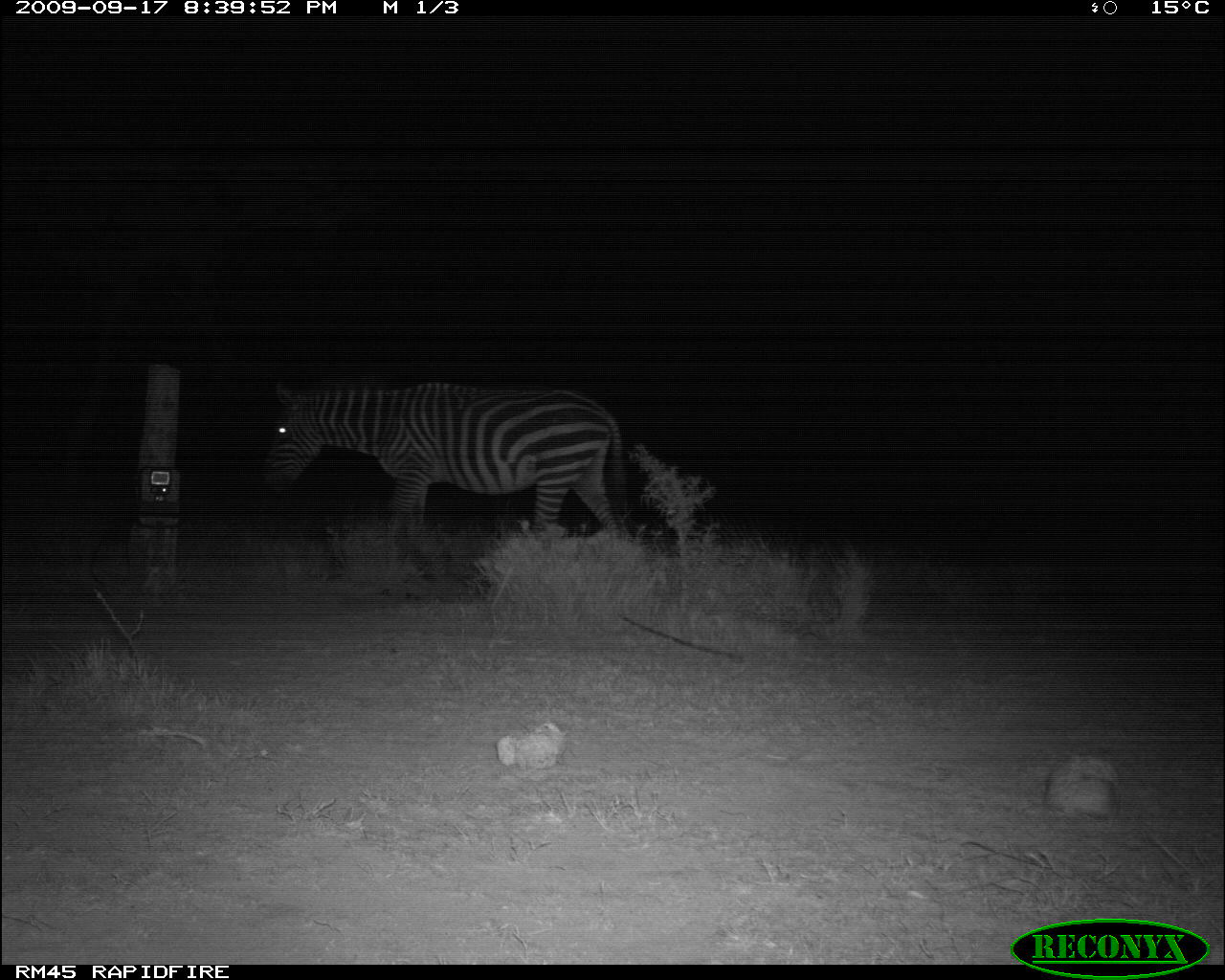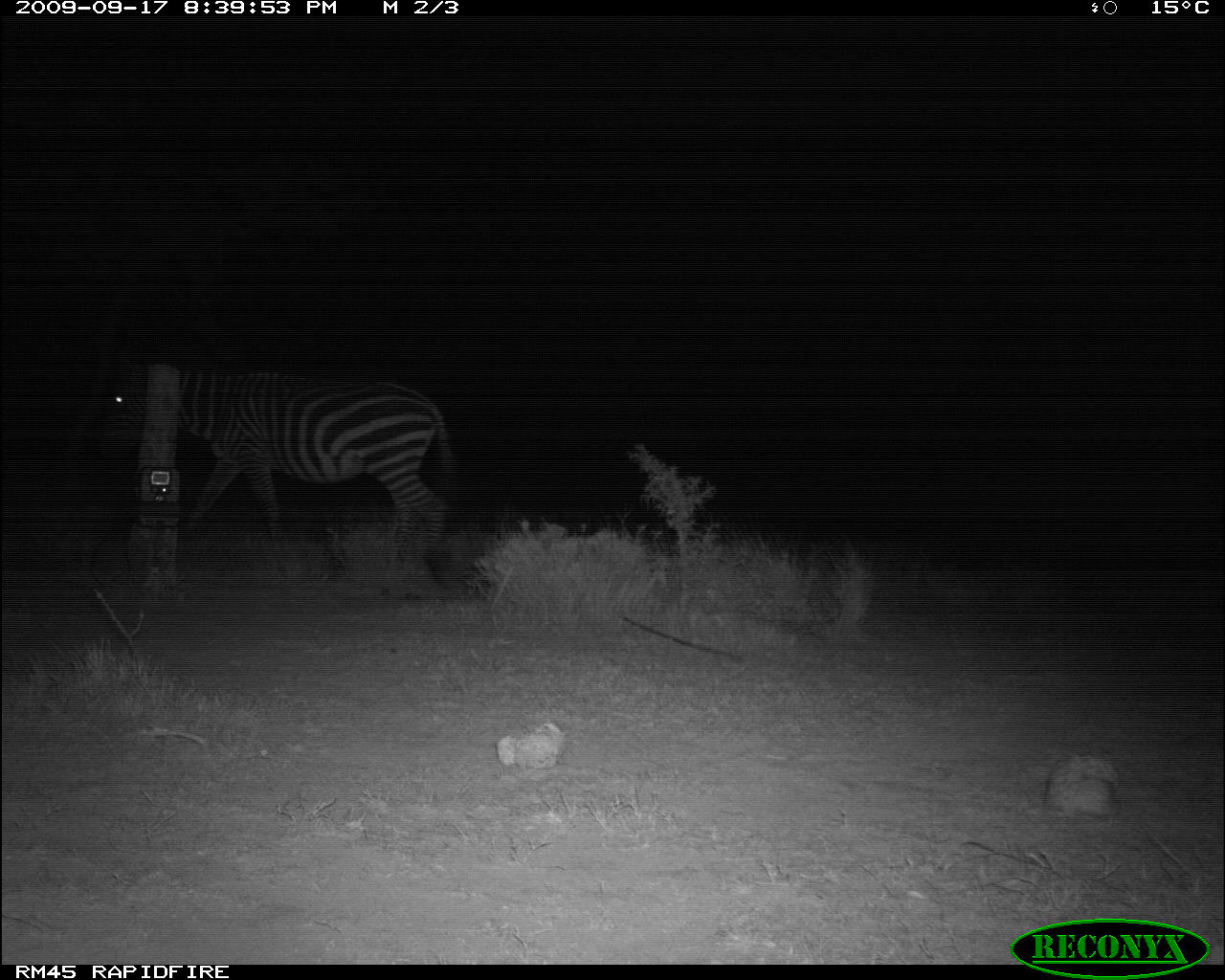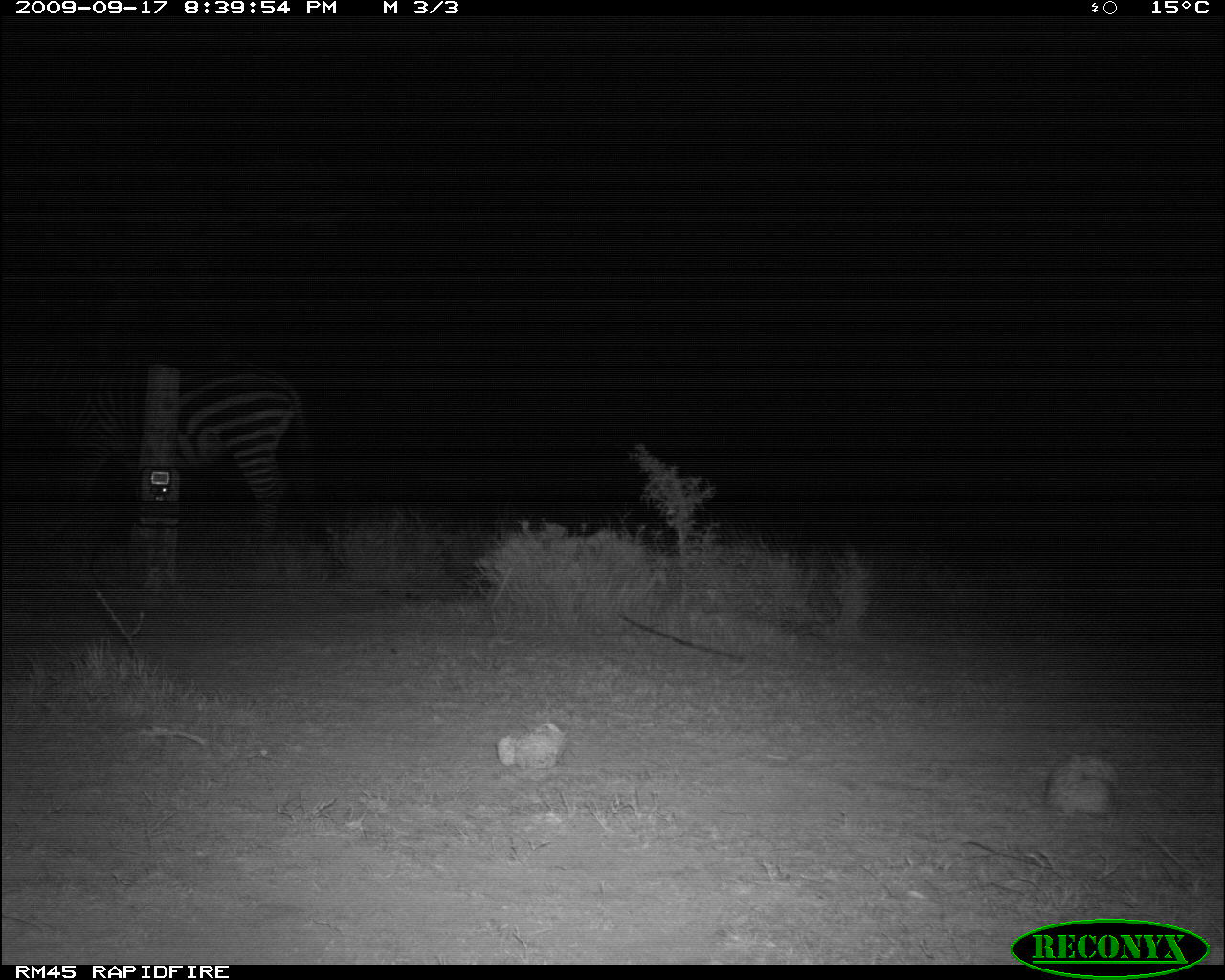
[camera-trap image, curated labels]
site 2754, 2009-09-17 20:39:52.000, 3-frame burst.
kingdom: Animalia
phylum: Chordata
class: Mammalia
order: Perissodactyla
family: Equidae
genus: Equus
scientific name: Equus quagga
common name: plains zebra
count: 1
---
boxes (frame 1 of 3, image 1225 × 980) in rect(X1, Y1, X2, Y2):
equus quagga: rect(256, 376, 634, 560)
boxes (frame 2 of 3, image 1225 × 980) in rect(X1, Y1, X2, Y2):
equus quagga: rect(90, 344, 460, 559)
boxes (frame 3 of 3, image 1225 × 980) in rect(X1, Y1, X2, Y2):
equus quagga: rect(0, 348, 317, 555)